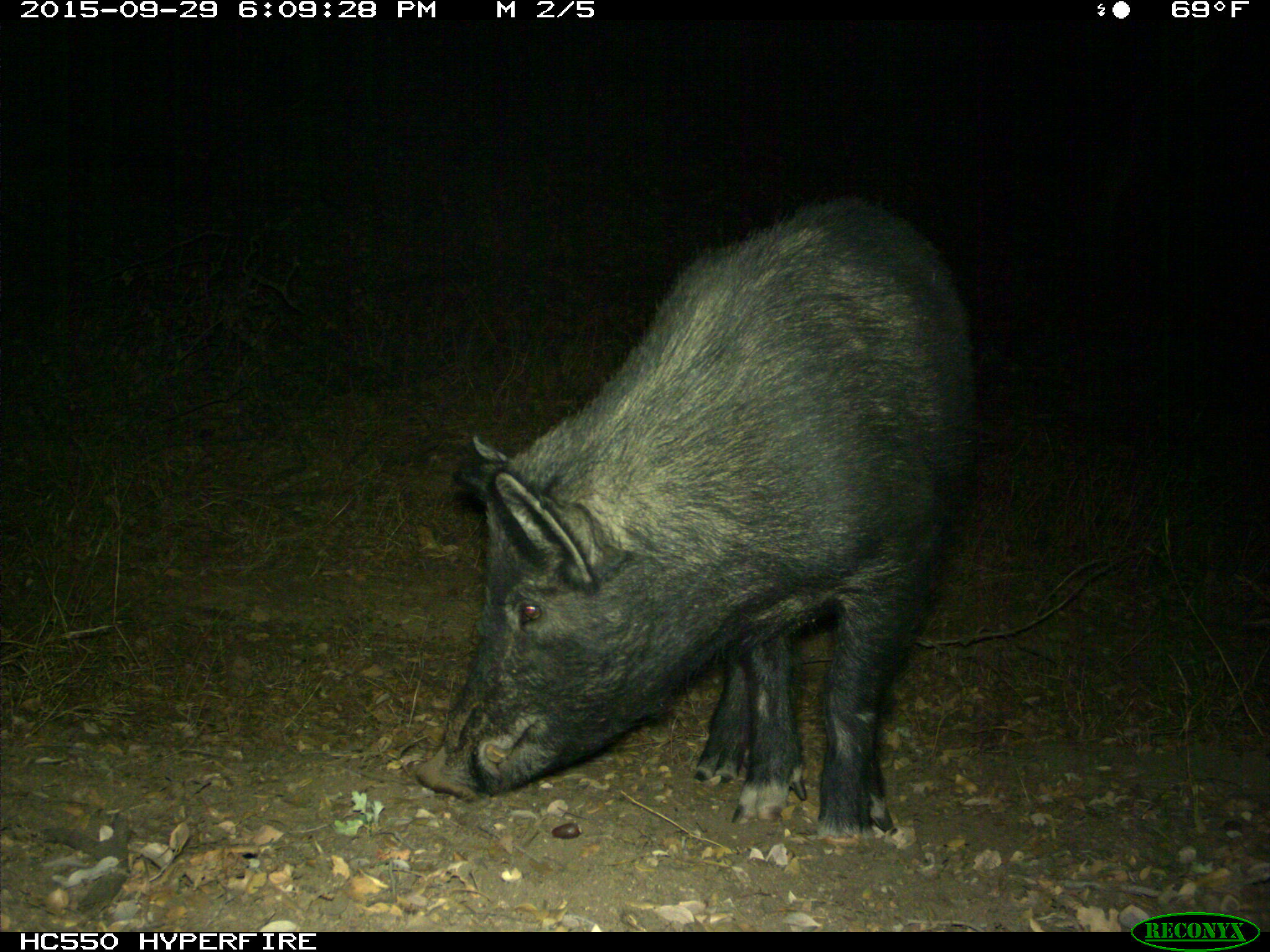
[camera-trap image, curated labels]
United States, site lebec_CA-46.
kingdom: Animalia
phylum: Chordata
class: Mammalia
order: Artiodactyla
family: Suidae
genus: Sus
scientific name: Sus scrofa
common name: wild boar